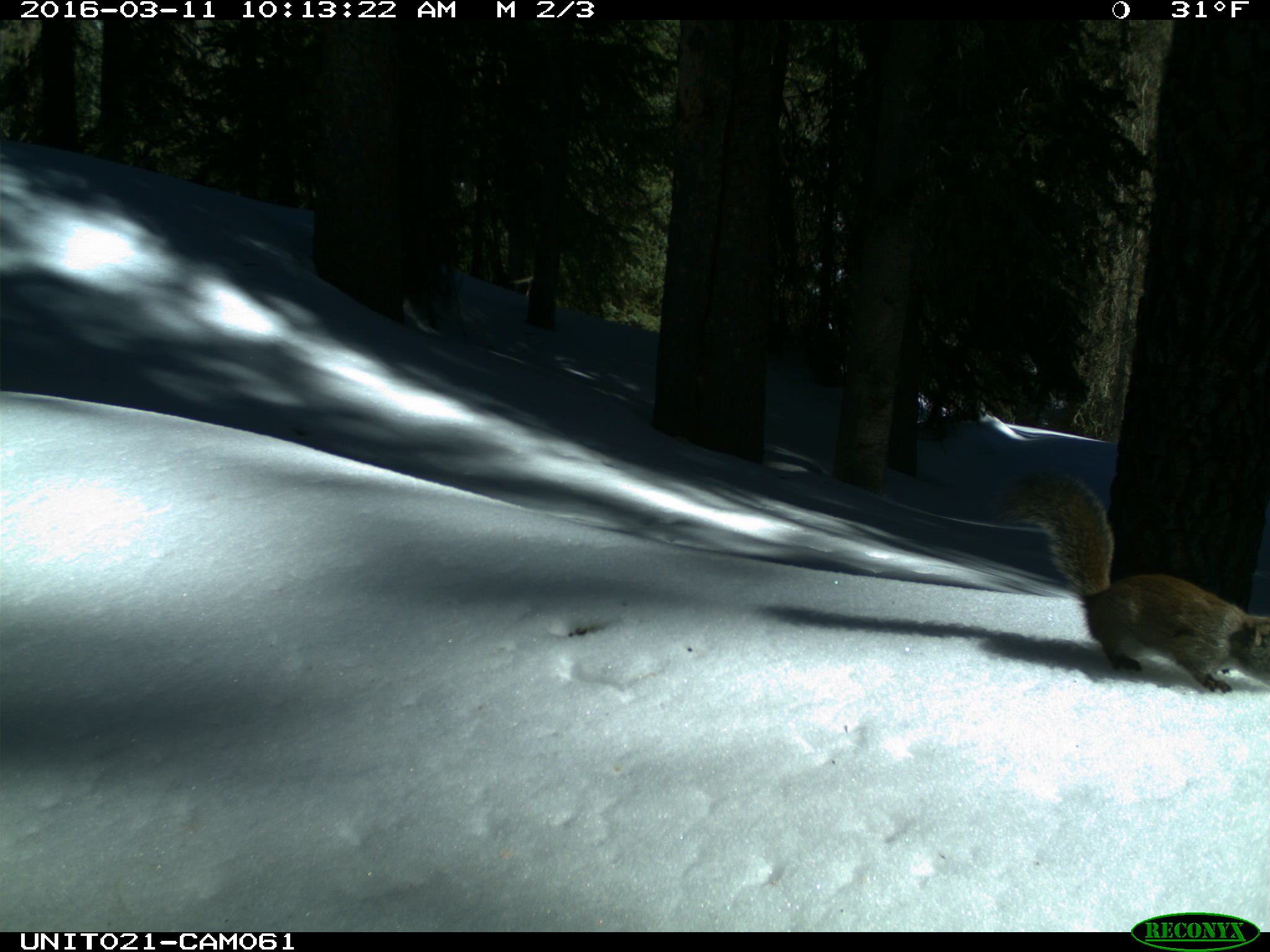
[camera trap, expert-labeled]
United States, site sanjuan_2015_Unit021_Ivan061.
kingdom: Animalia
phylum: Chordata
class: Mammalia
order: Rodentia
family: Sciuridae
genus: Tamiasciurus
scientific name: Tamiasciurus hudsonicus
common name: american red squirrel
Tamiasciurus hudsonicus (american red squirrel).